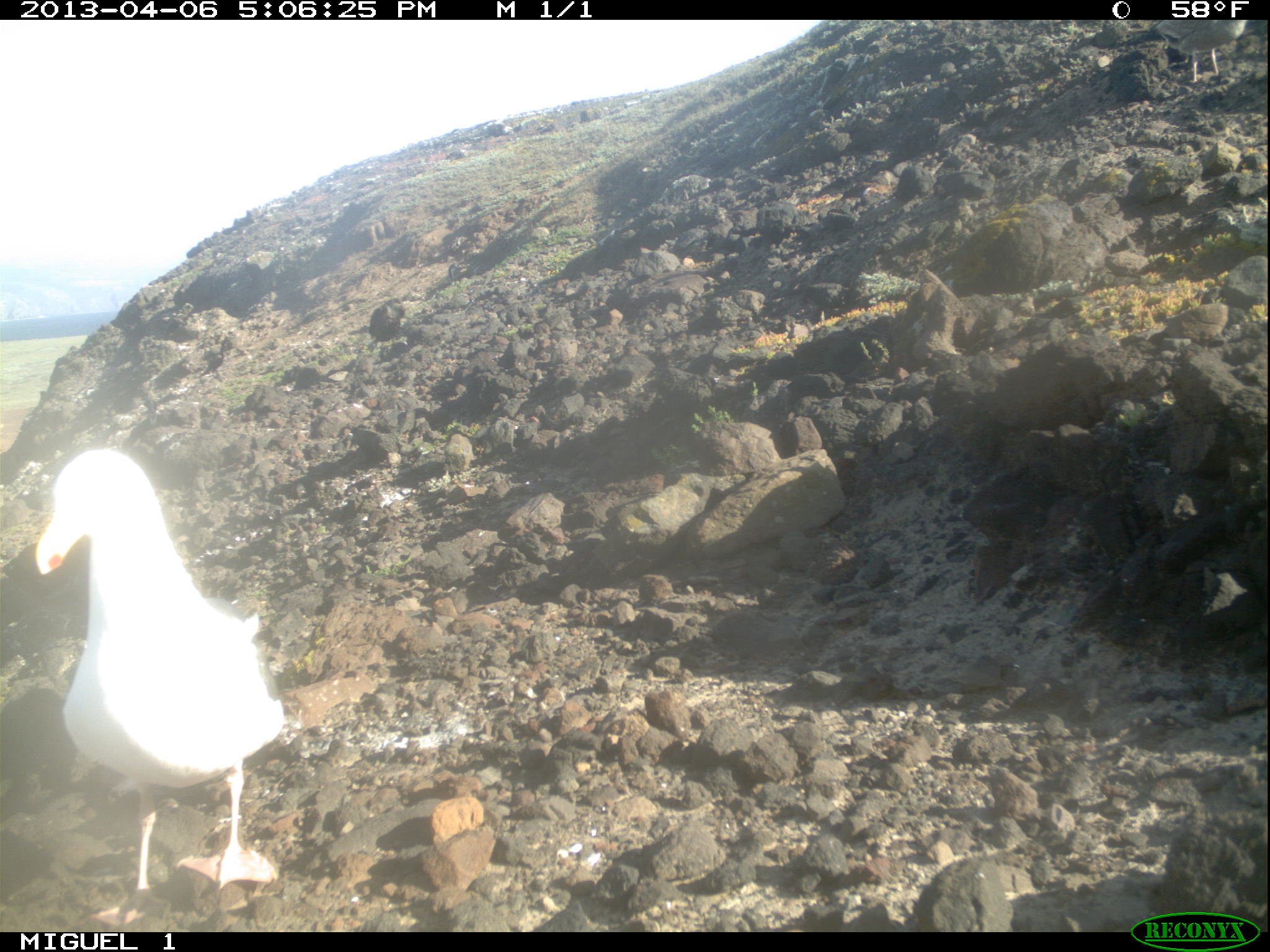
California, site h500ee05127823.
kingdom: Animalia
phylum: Chordata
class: Aves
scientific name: Aves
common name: bird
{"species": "bird (Aves)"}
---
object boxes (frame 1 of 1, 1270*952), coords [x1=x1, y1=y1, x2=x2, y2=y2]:
bird: [x1=35, y1=449, x2=282, y2=928]; [x1=369, y1=296, x2=404, y2=351]; [x1=442, y1=263, x2=458, y2=288]